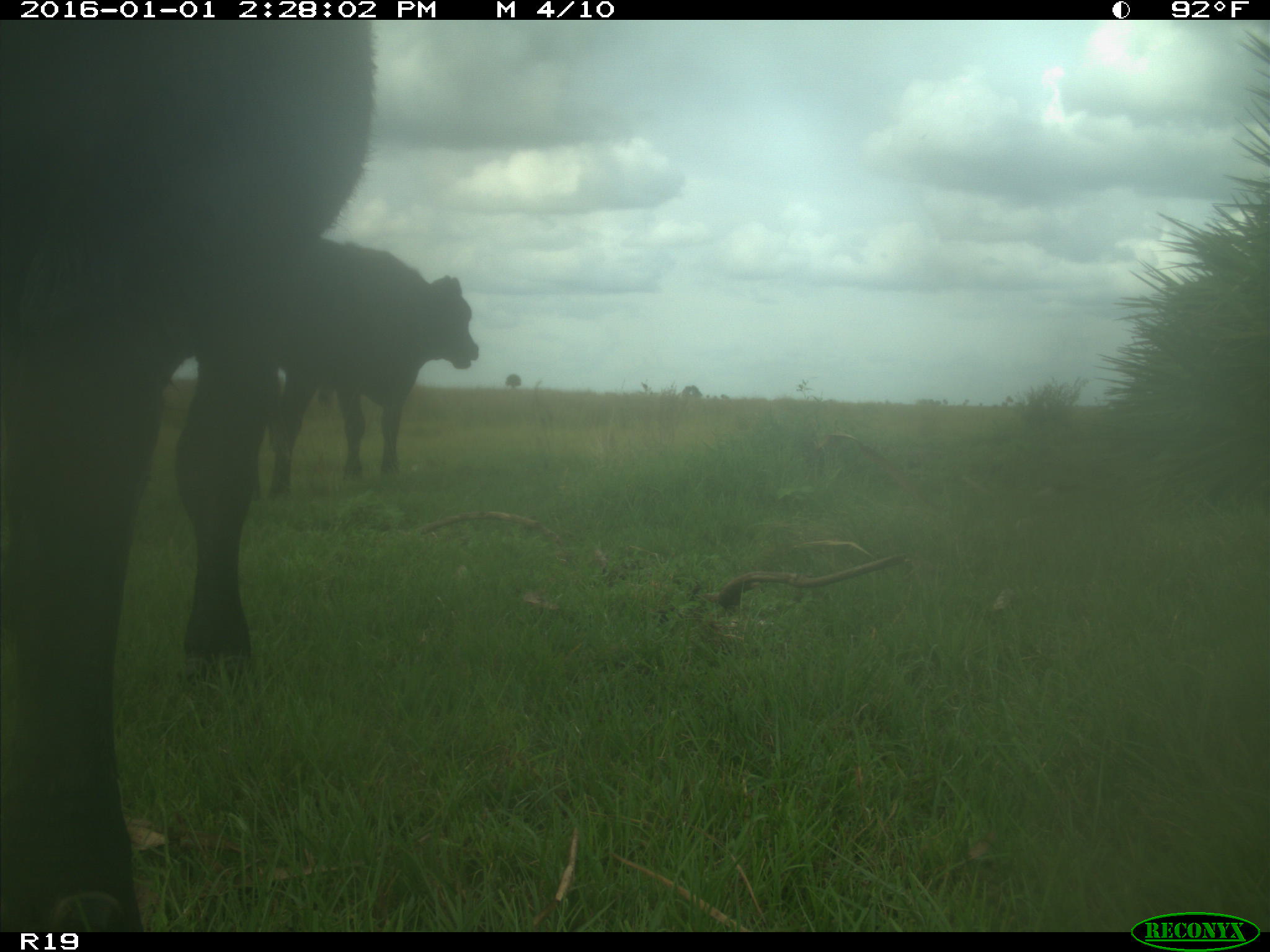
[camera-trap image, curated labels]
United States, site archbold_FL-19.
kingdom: Animalia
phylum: Chordata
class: Mammalia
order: Artiodactyla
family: Bovidae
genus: Bos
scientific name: Bos taurus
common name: domestic cow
Bos taurus (domestic cow).